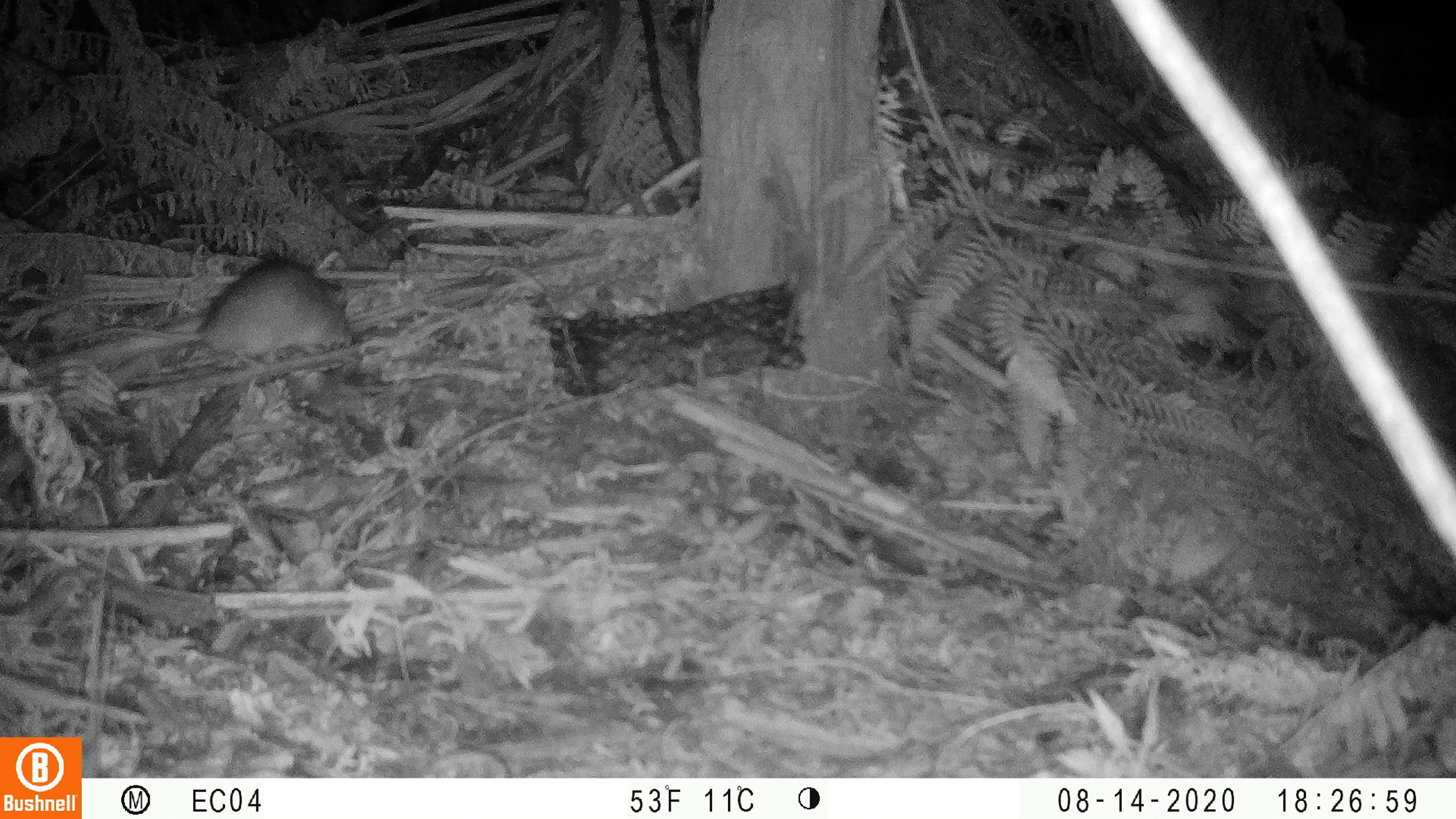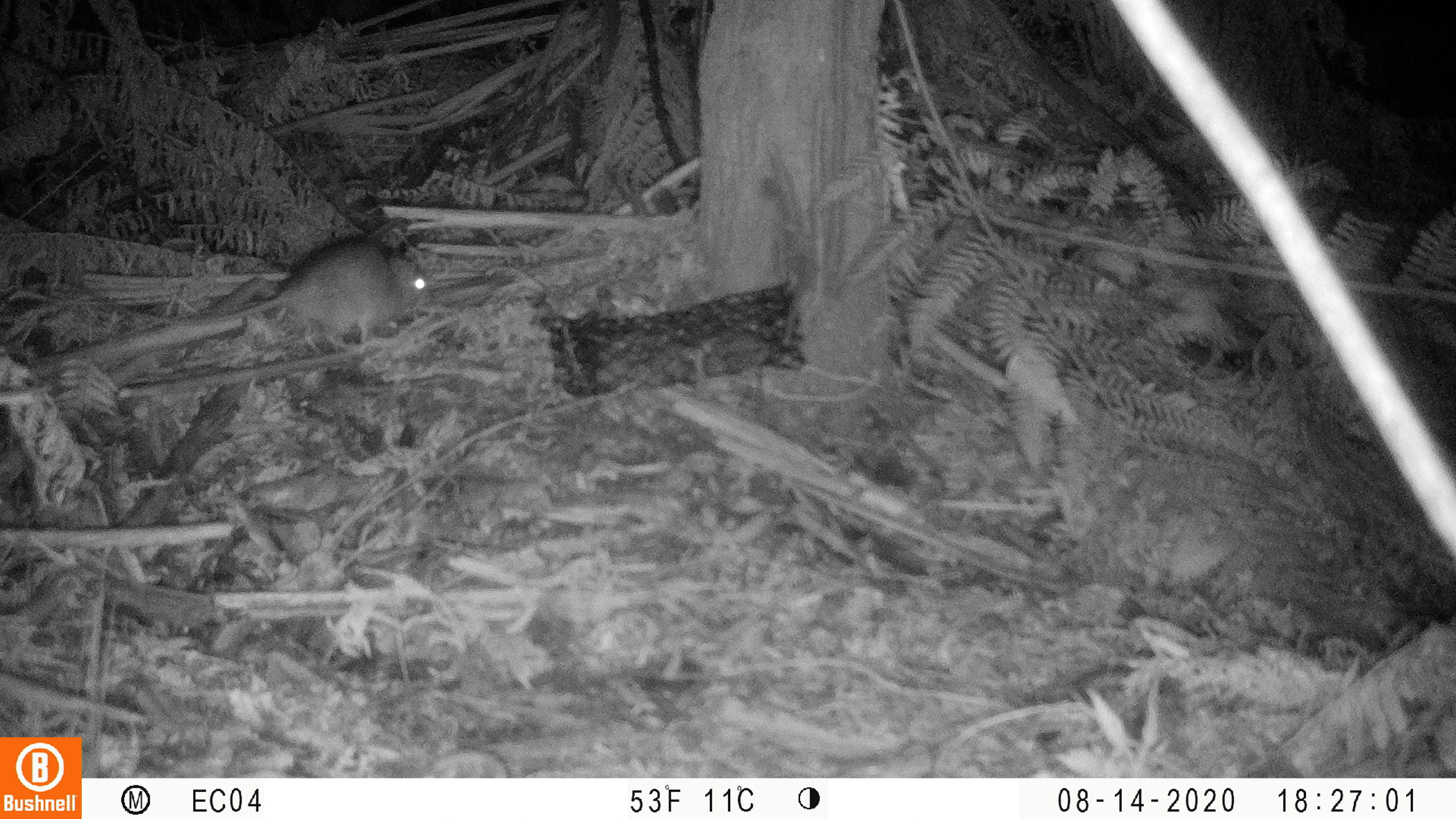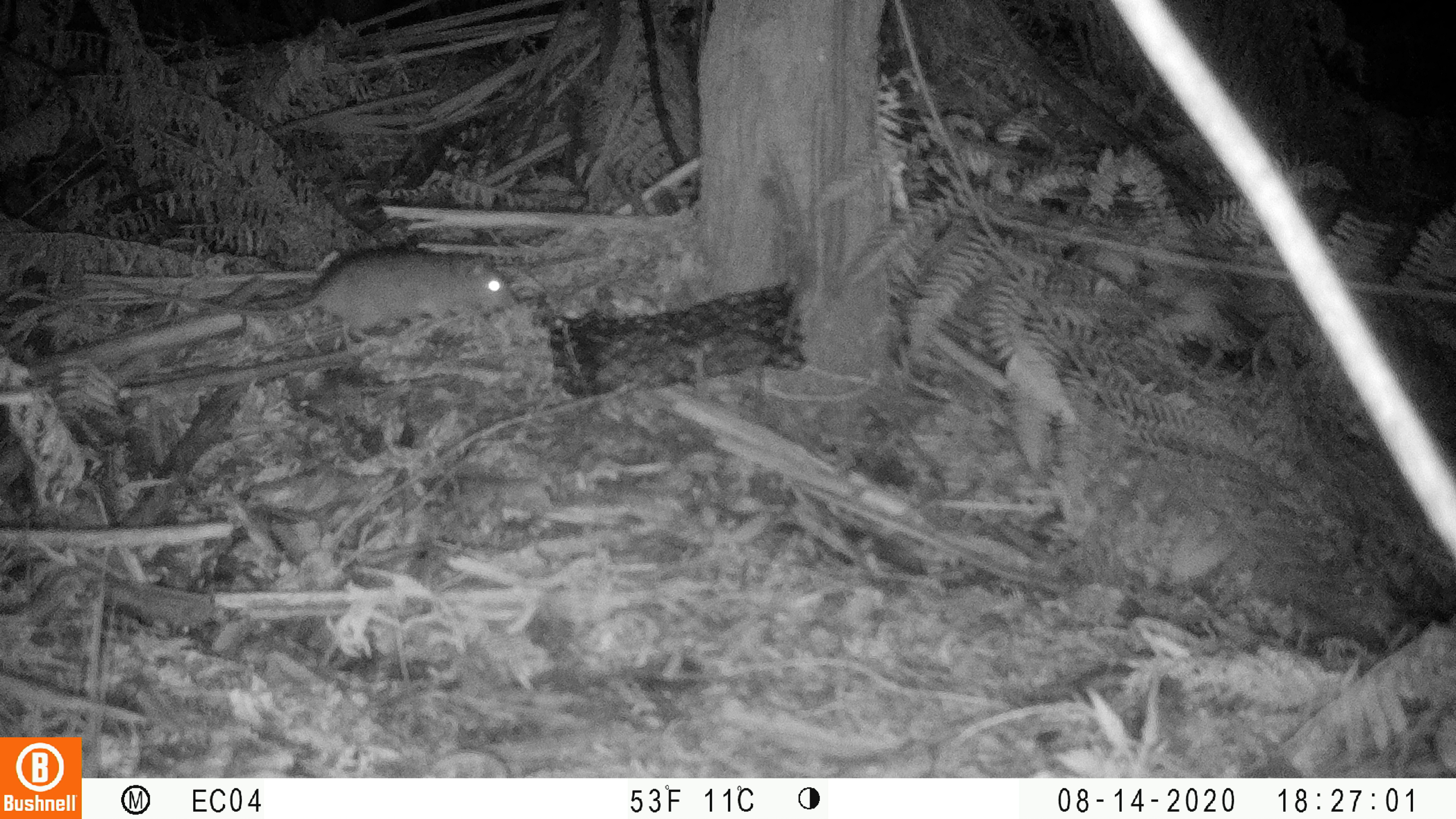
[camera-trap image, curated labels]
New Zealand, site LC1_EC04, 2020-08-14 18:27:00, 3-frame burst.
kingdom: Animalia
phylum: Chordata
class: Mammalia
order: Rodentia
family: Muridae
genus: Rattus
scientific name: Rattus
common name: rat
Rat (Rattus).